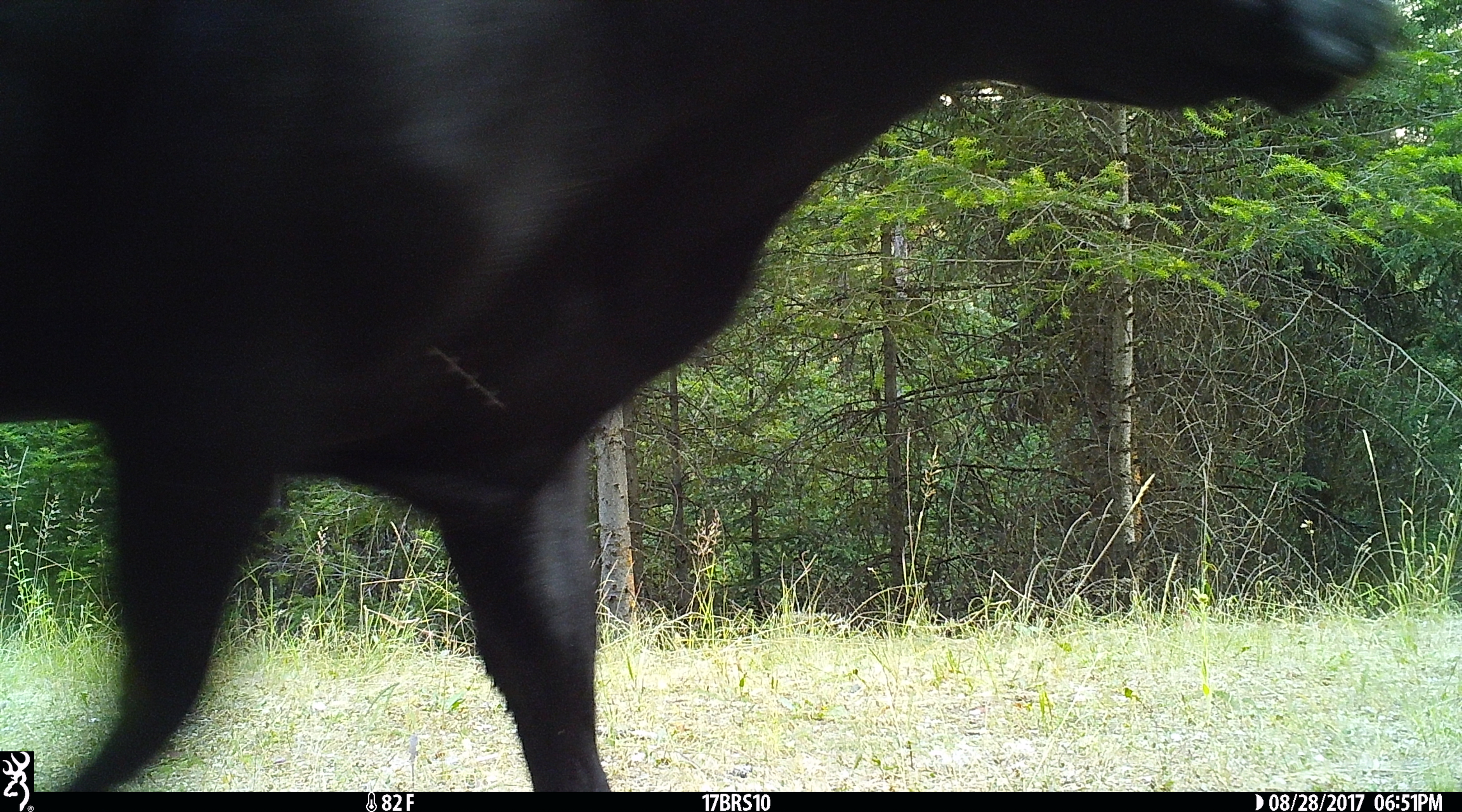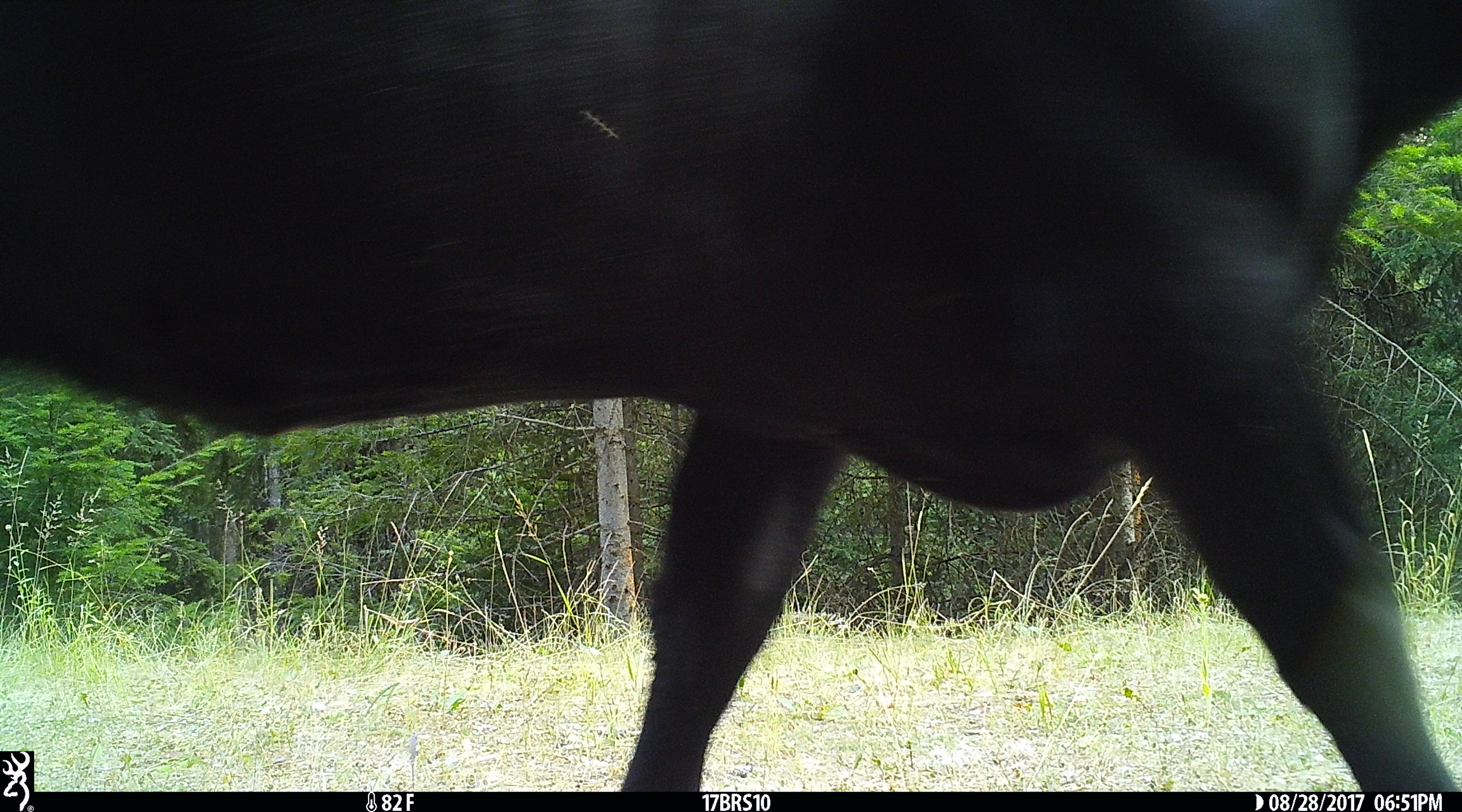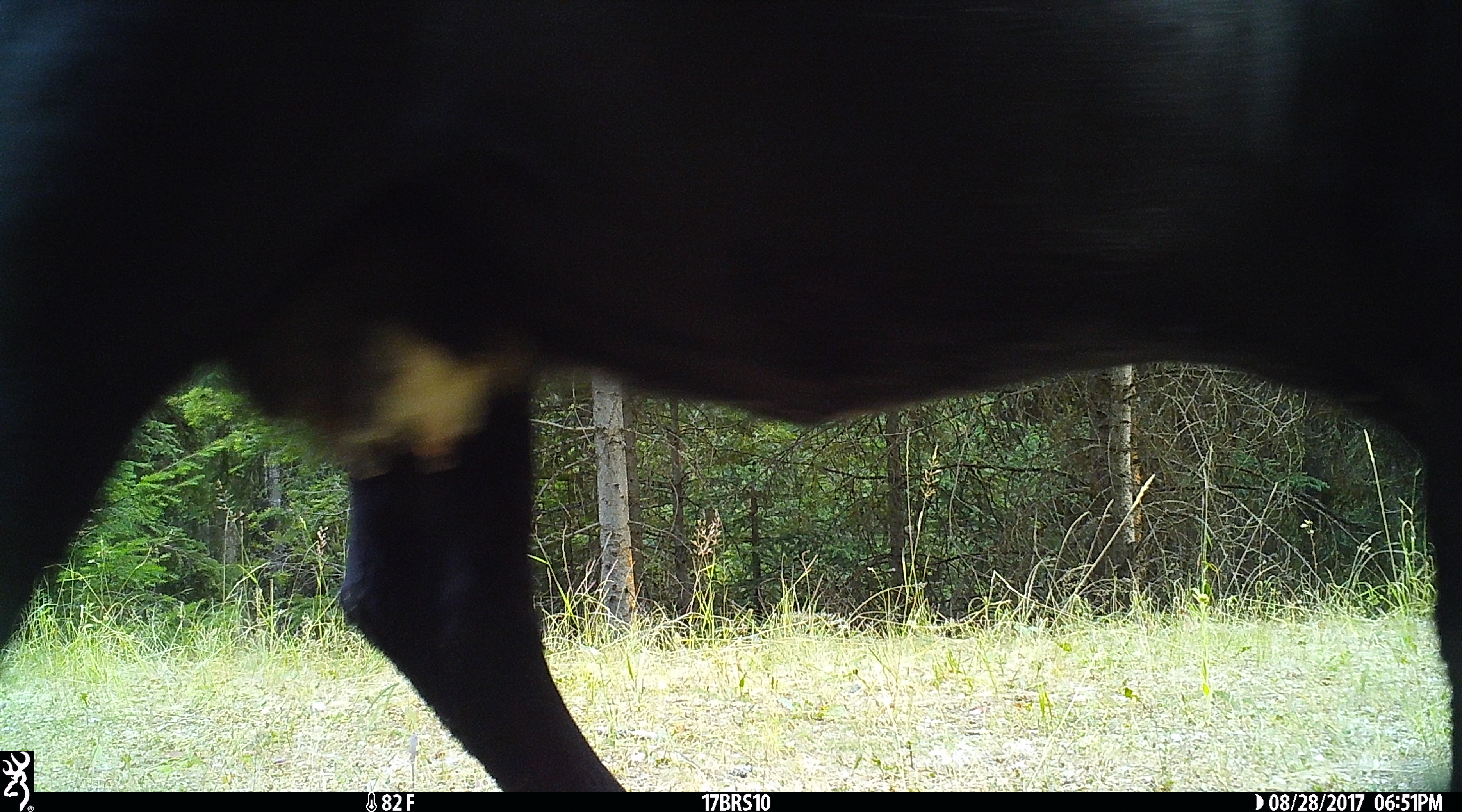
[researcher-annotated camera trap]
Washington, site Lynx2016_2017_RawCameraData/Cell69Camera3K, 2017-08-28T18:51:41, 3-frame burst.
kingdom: Animalia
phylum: Chordata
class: Mammalia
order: Artiodactyla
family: Bovidae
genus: Bos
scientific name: Bos taurus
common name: domestic cattle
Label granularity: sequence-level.